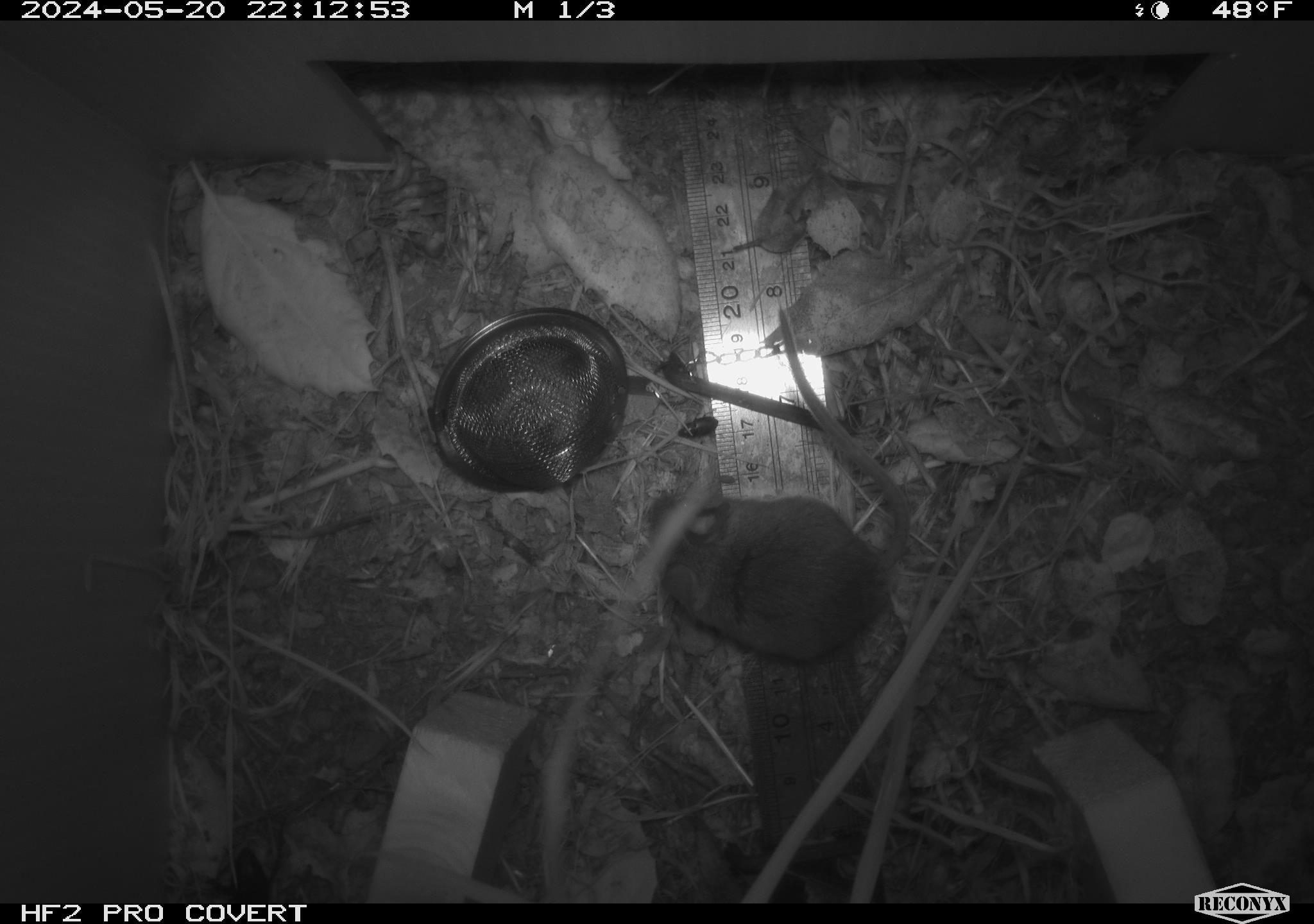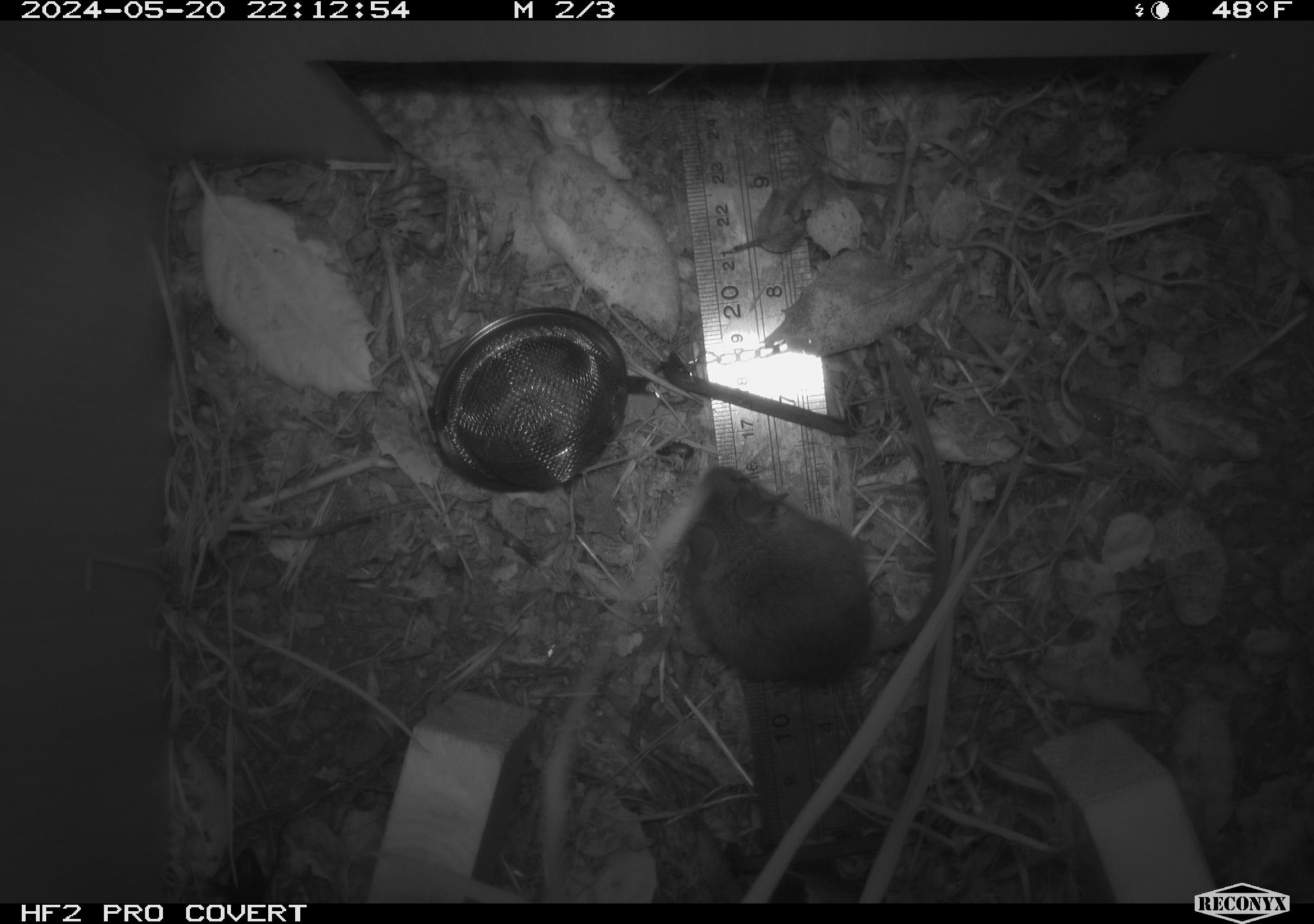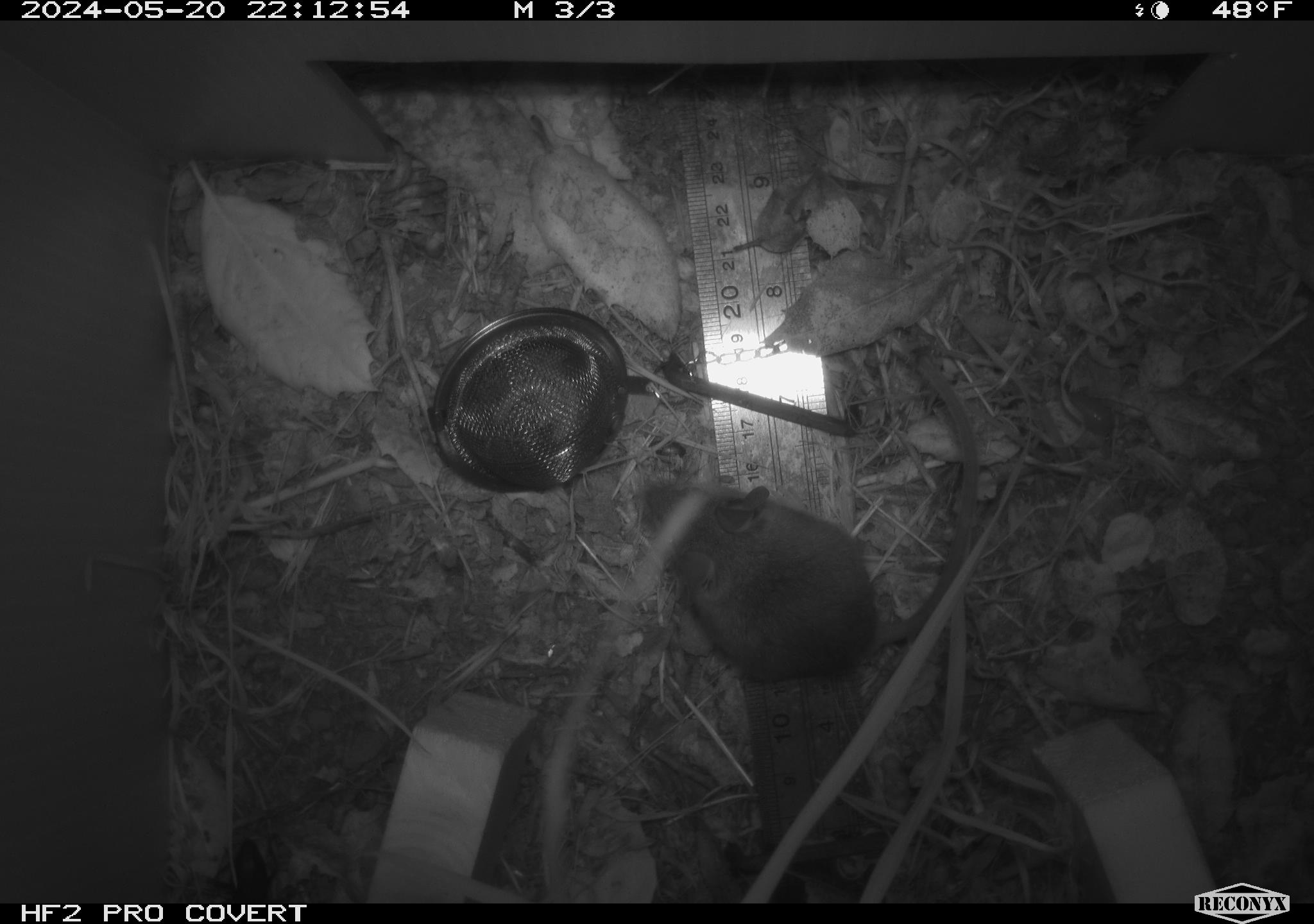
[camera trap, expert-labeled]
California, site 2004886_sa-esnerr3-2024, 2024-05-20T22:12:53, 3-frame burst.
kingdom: Animalia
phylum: Chordata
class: Mammalia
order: Rodentia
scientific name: Rodentia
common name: rodent